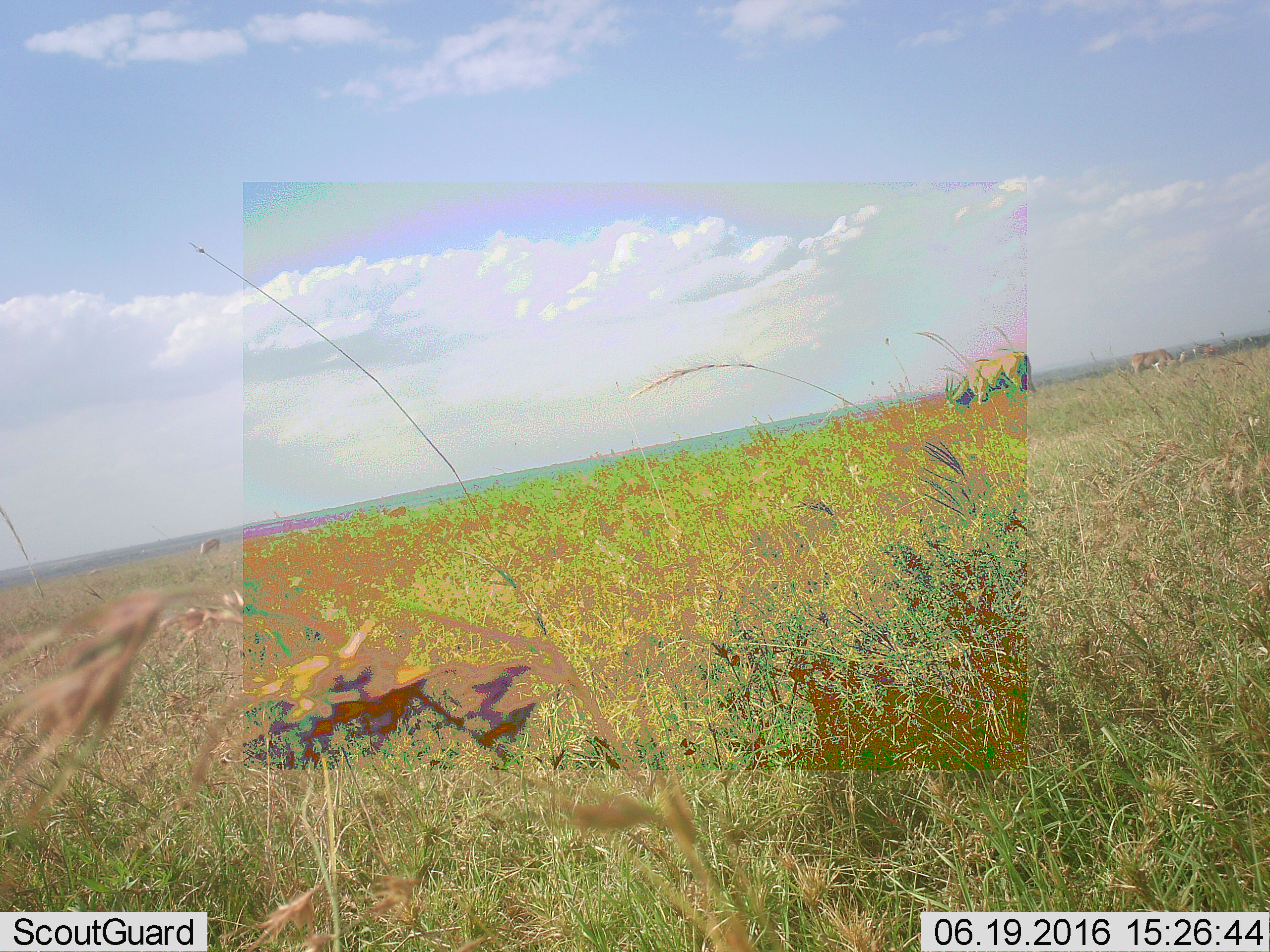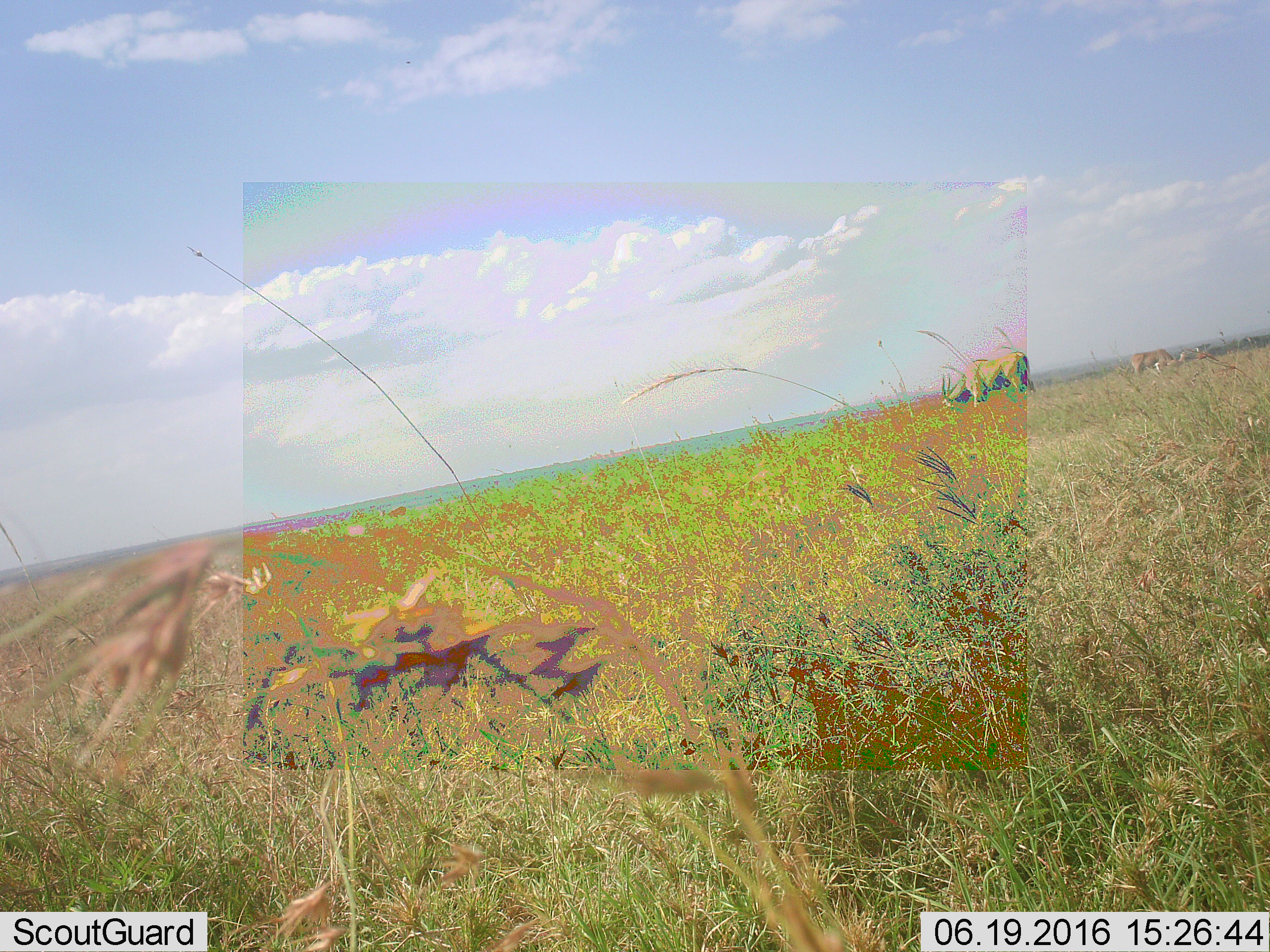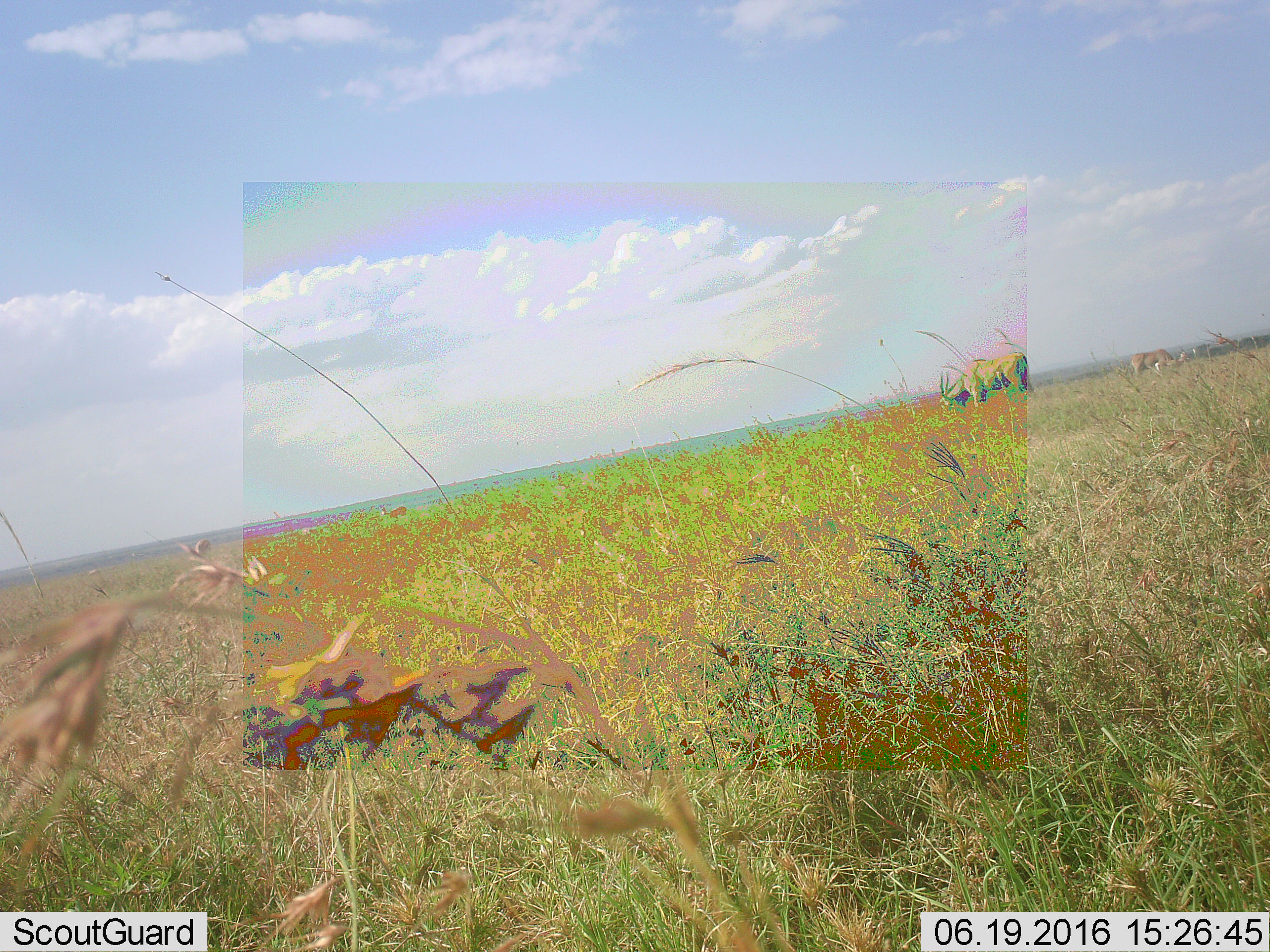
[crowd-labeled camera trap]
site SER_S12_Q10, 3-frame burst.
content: unidentified animal